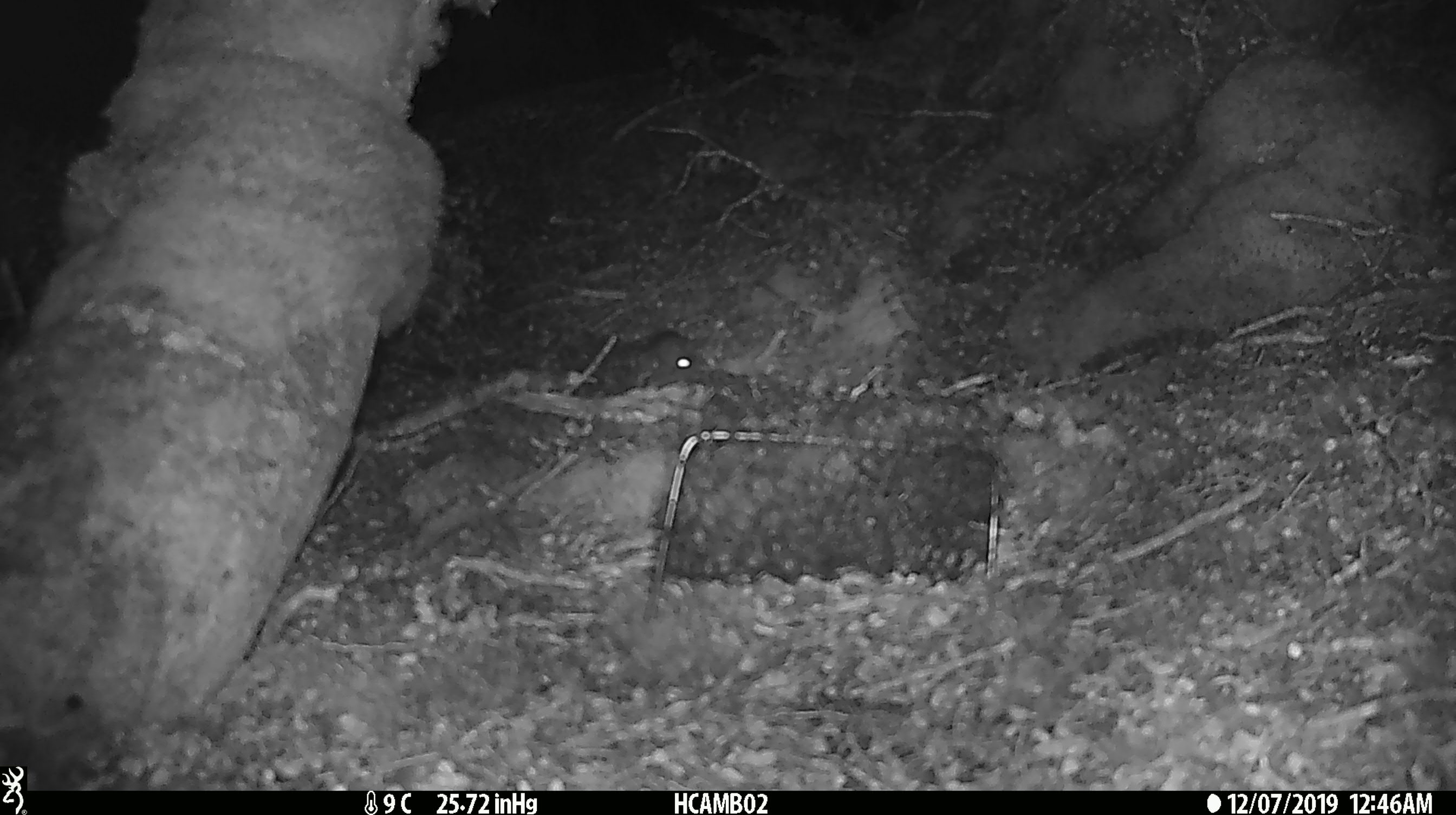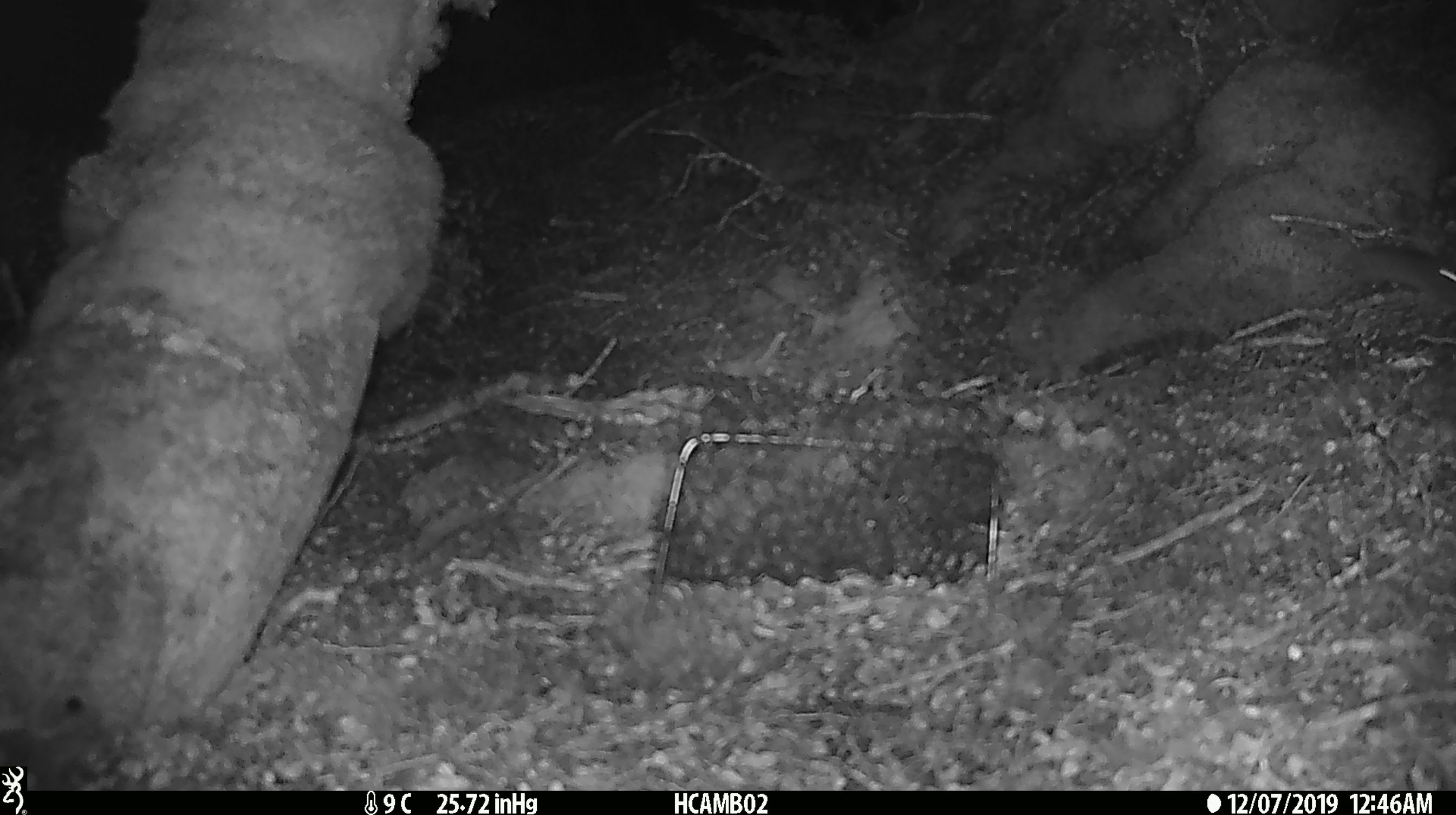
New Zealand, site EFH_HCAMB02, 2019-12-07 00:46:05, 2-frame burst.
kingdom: Animalia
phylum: Chordata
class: Mammalia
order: Rodentia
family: Muridae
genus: Mus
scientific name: Mus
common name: mouse